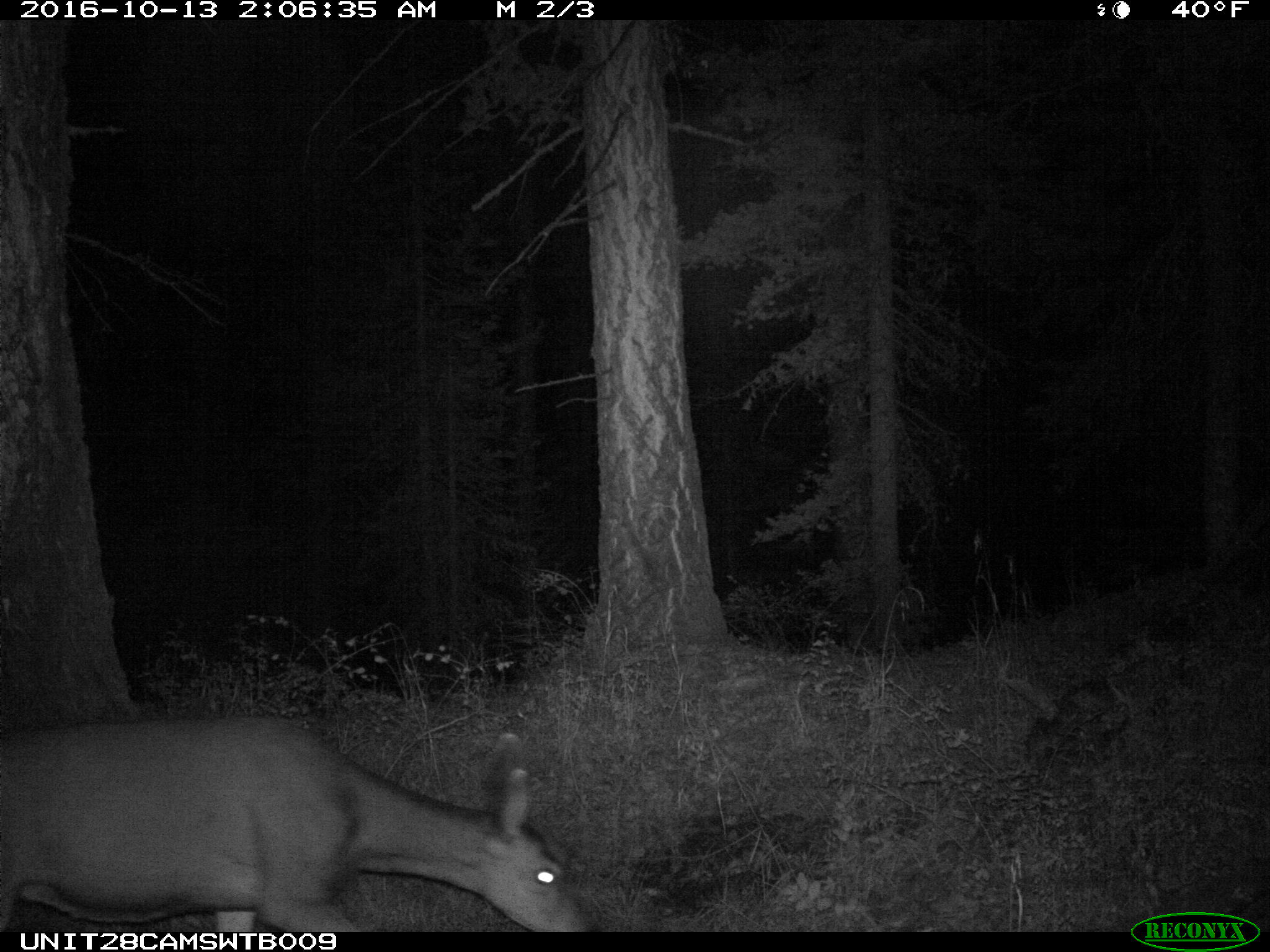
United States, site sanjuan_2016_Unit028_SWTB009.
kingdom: Animalia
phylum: Chordata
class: Mammalia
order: Artiodactyla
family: Cervidae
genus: Odocoileus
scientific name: Odocoileus hemionus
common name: mule deer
Odocoileus hemionus (mule deer).